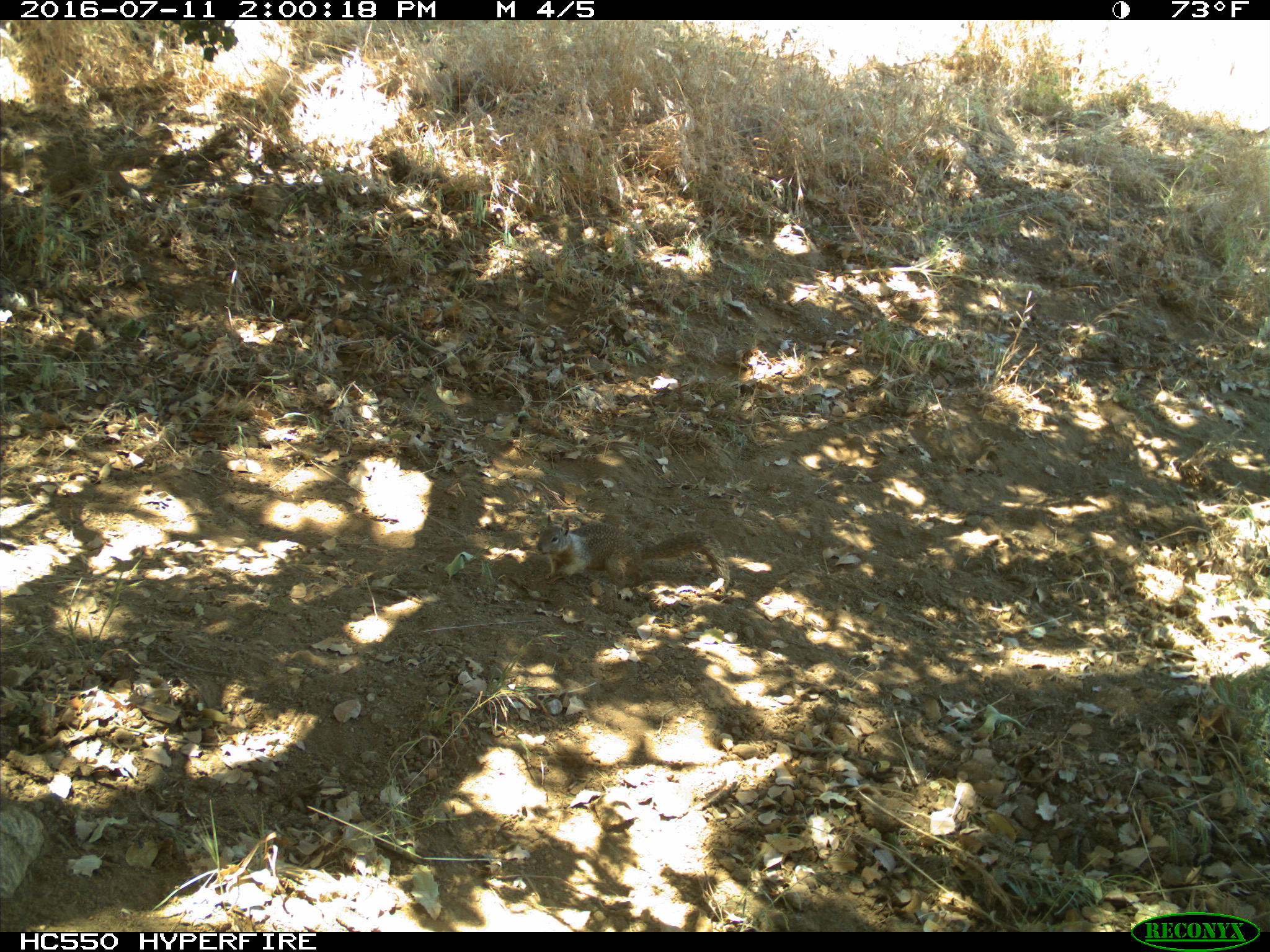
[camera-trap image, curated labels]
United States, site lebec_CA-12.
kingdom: Animalia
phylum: Chordata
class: Mammalia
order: Rodentia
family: Sciuridae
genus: Otospermophilus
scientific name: Otospermophilus beecheyi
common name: california ground squirrel